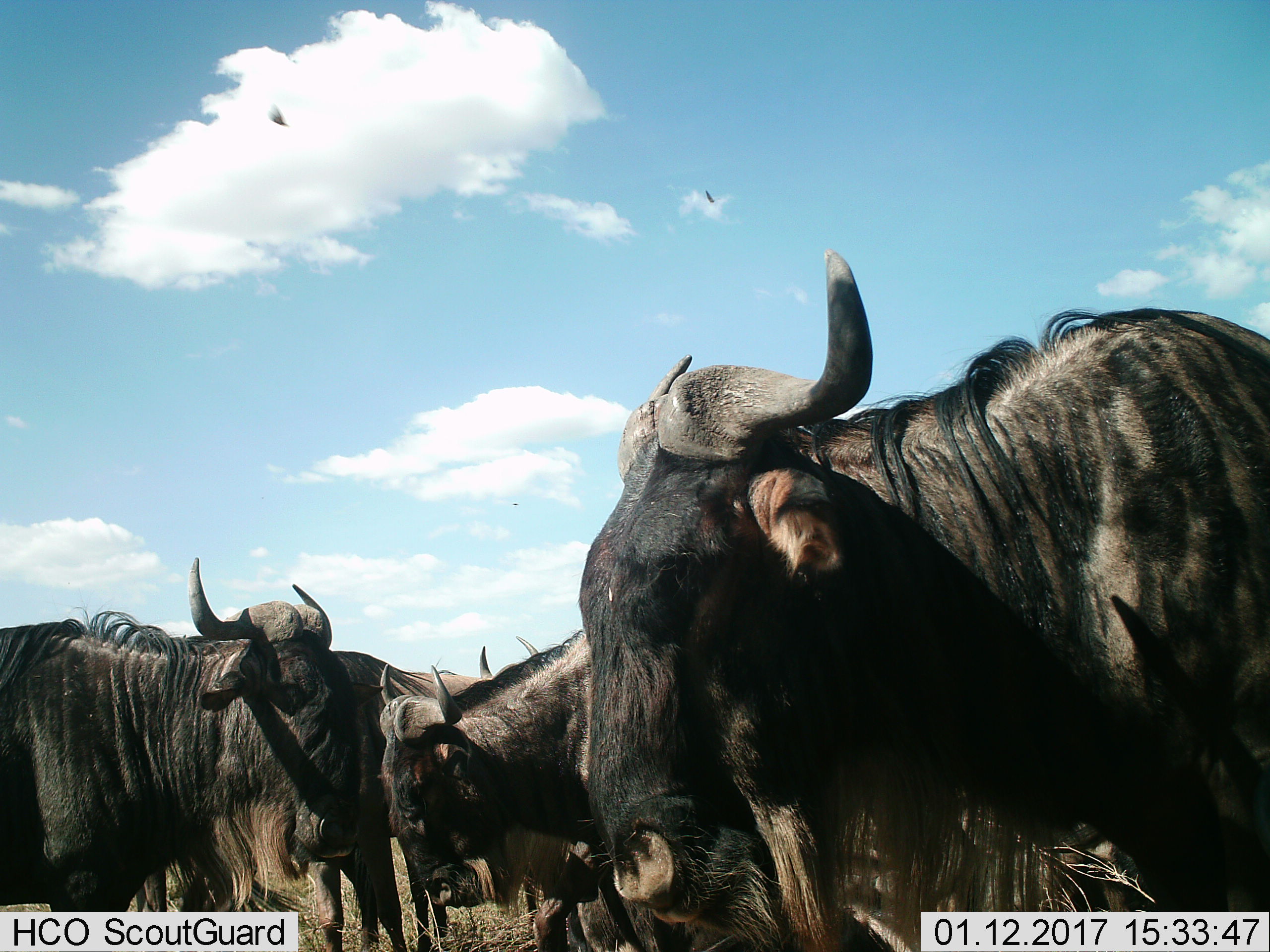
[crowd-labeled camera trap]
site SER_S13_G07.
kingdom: Animalia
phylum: Chordata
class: Mammalia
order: Artiodactyla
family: Bovidae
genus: Connochaetes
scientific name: Connochaetes taurinus taurinus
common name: blue wildebeest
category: wildebeestblue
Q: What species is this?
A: Wildebeestblue (blue wildebeest) (Connochaetes taurinus taurinus).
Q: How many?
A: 4.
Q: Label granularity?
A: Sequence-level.